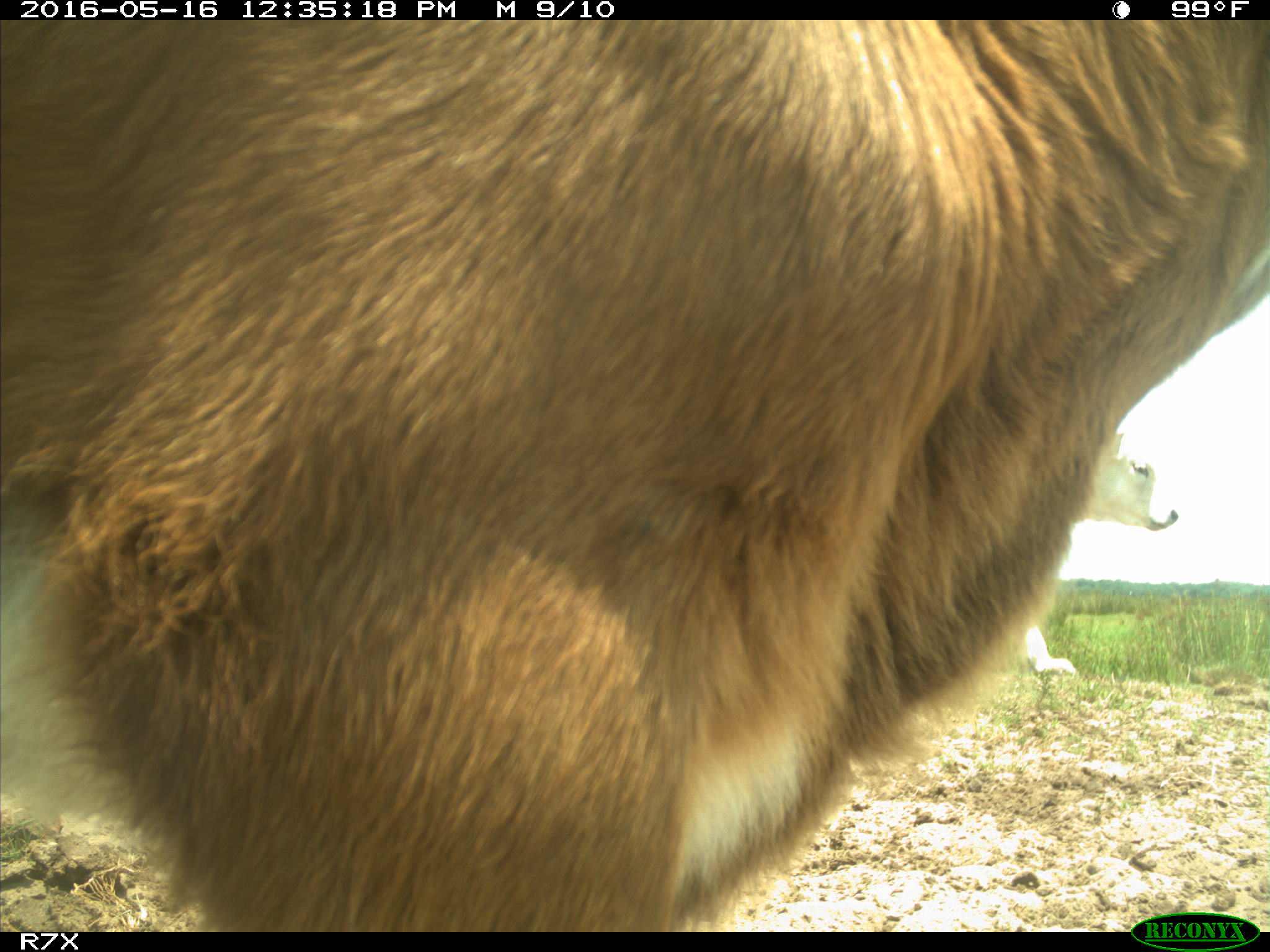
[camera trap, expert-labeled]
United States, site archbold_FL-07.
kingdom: Animalia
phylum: Chordata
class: Mammalia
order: Artiodactyla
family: Bovidae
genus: Bos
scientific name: Bos taurus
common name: domestic cow